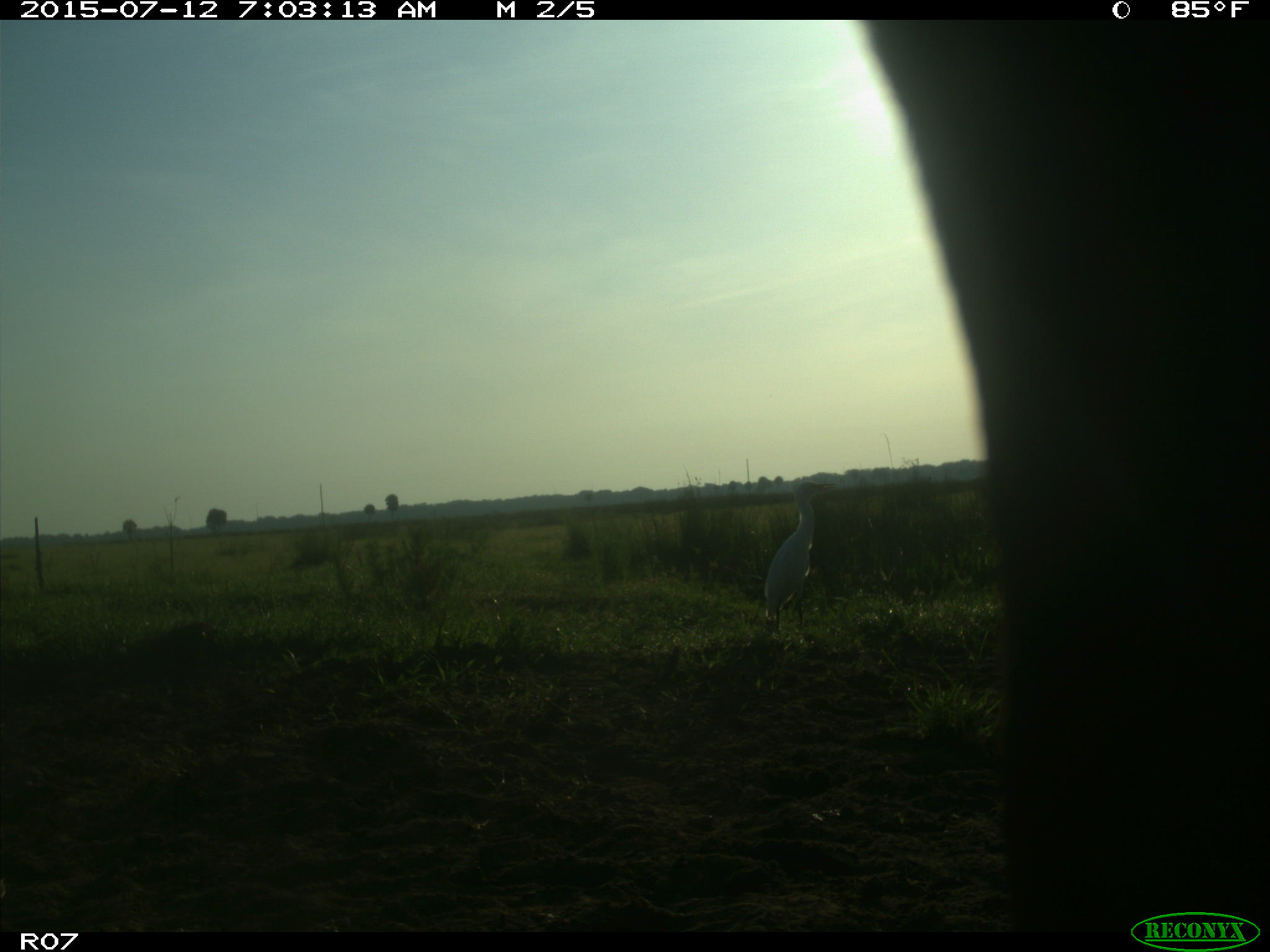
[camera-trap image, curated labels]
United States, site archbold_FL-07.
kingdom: Animalia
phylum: Chordata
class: Mammalia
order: Artiodactyla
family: Bovidae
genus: Bos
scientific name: Bos taurus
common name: domestic cow